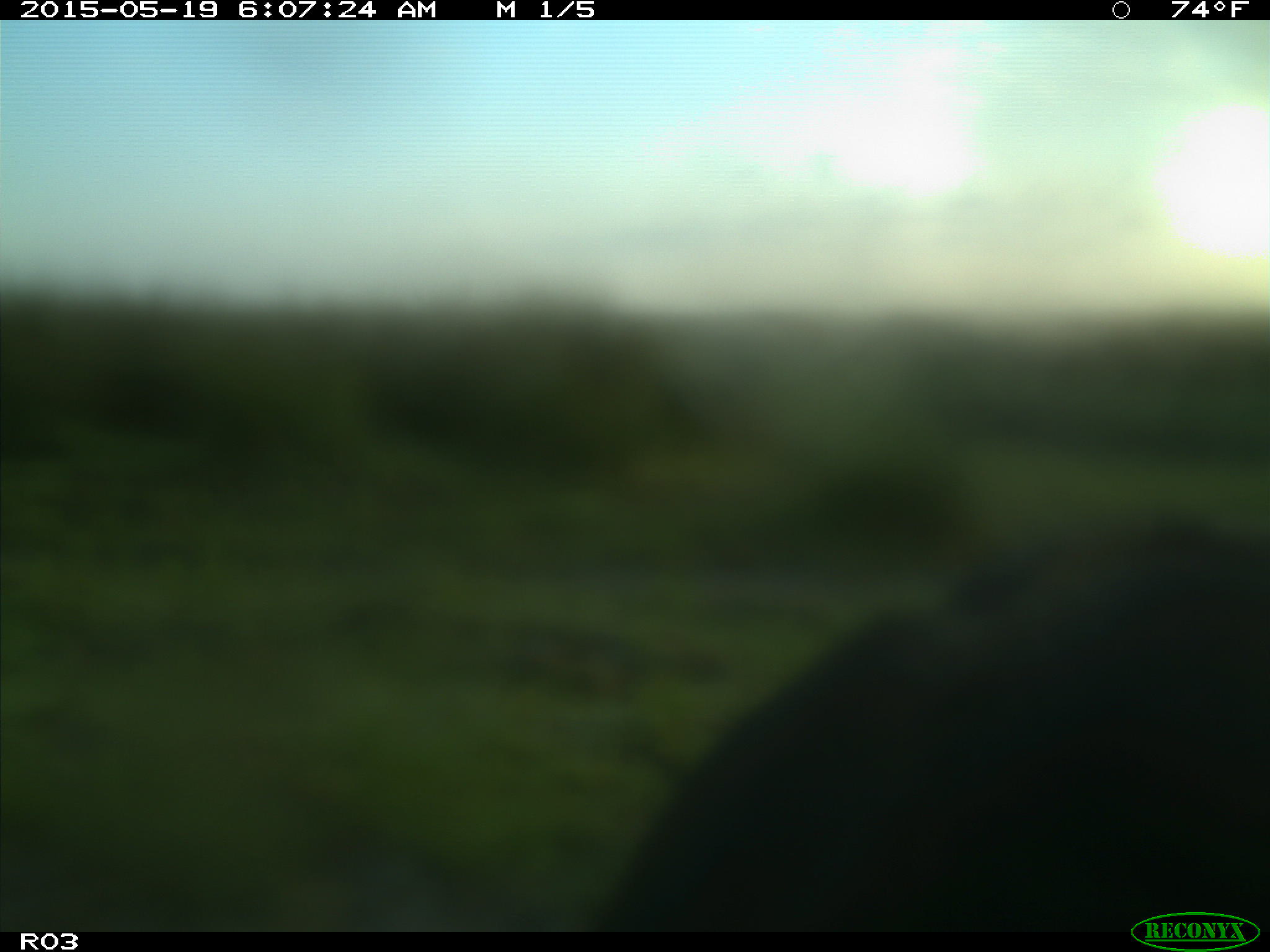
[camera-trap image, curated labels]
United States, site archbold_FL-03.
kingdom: Animalia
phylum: Chordata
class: Mammalia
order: Artiodactyla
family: Bovidae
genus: Bos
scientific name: Bos taurus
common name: domestic cow